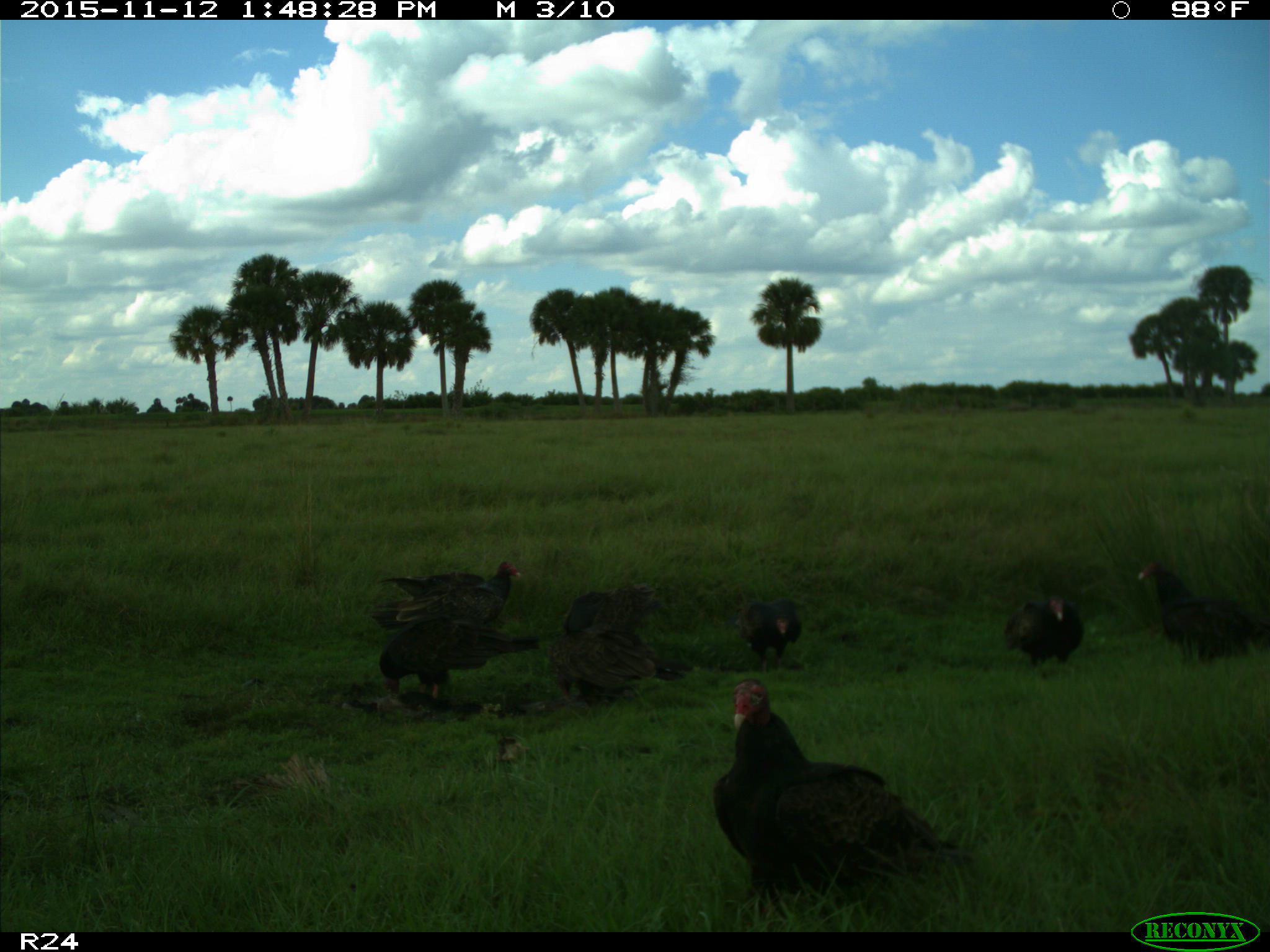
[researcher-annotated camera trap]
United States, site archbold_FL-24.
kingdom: Animalia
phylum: Chordata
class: Aves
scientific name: Aves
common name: birds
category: unidentified bird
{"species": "unidentified bird (birds) (Aves)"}